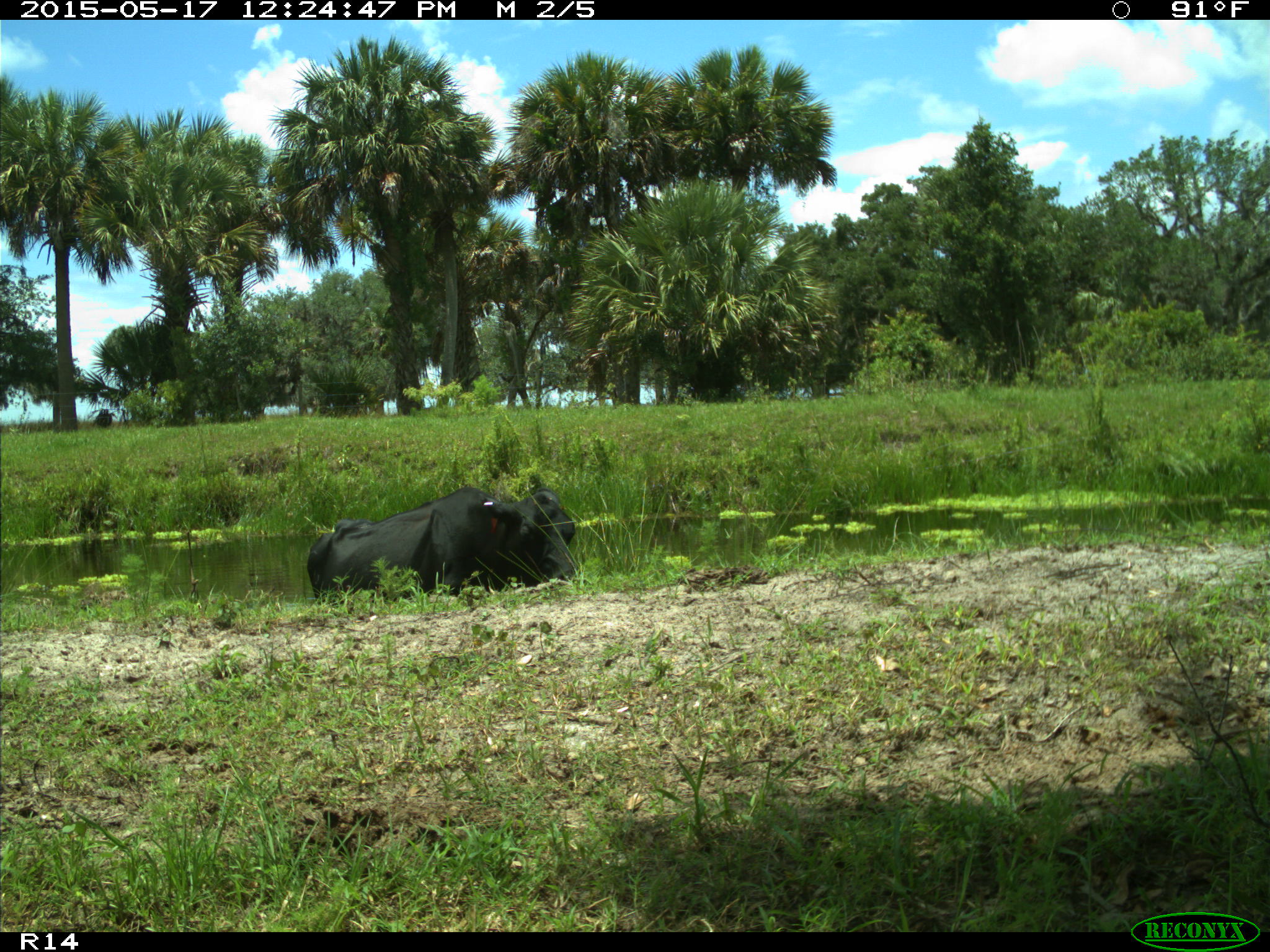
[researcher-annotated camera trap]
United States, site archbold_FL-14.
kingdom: Animalia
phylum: Chordata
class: Mammalia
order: Artiodactyla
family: Bovidae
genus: Bos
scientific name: Bos taurus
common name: domestic cow